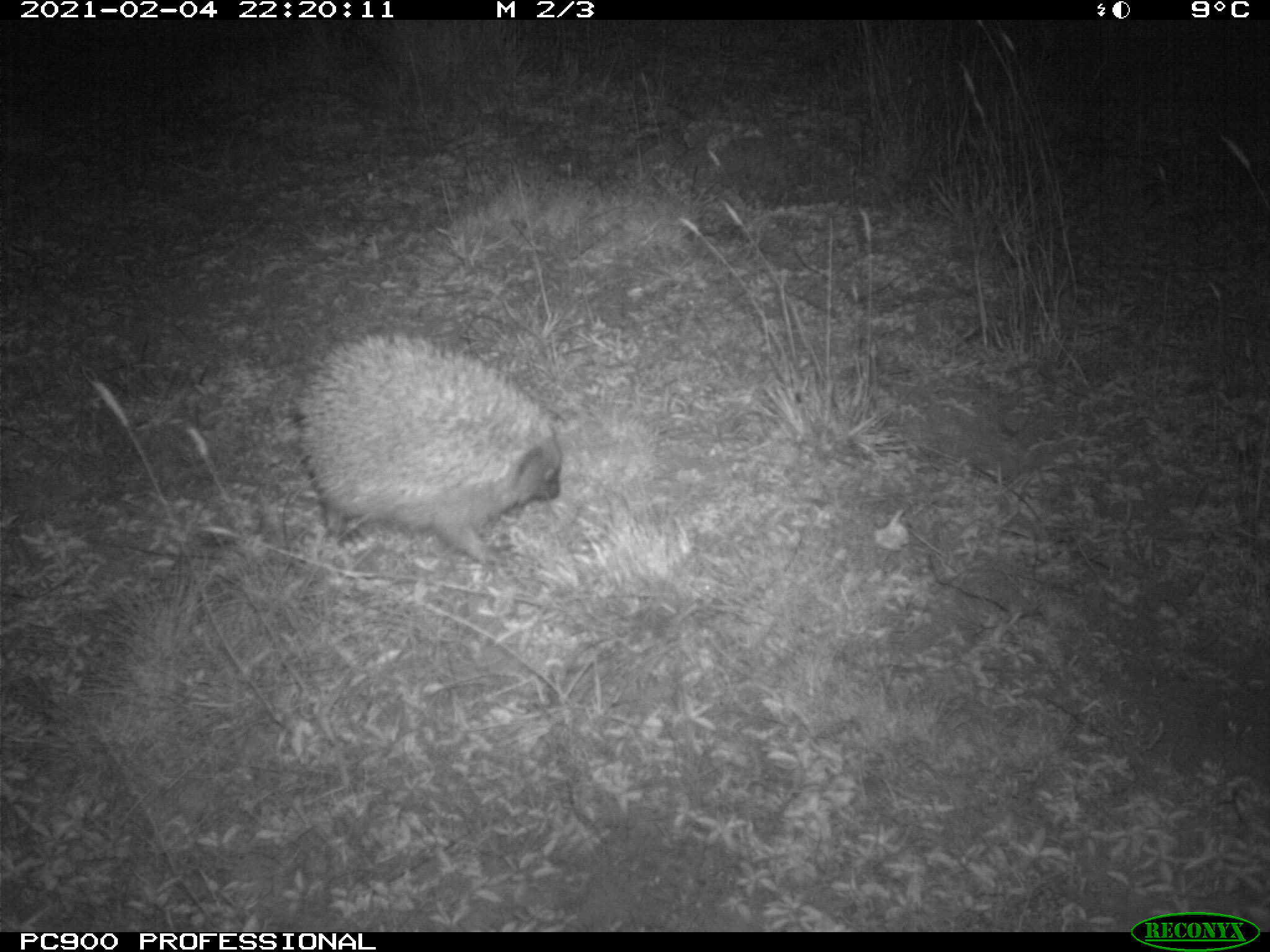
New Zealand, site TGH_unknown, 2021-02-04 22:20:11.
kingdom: Animalia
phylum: Chordata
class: Mammalia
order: Eulipotyphla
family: Erinaceidae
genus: Erinaceus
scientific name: Erinaceus europaeus europaeus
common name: european hedgehog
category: hedgehog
Hedgehog (european hedgehog) (Erinaceus europaeus europaeus).